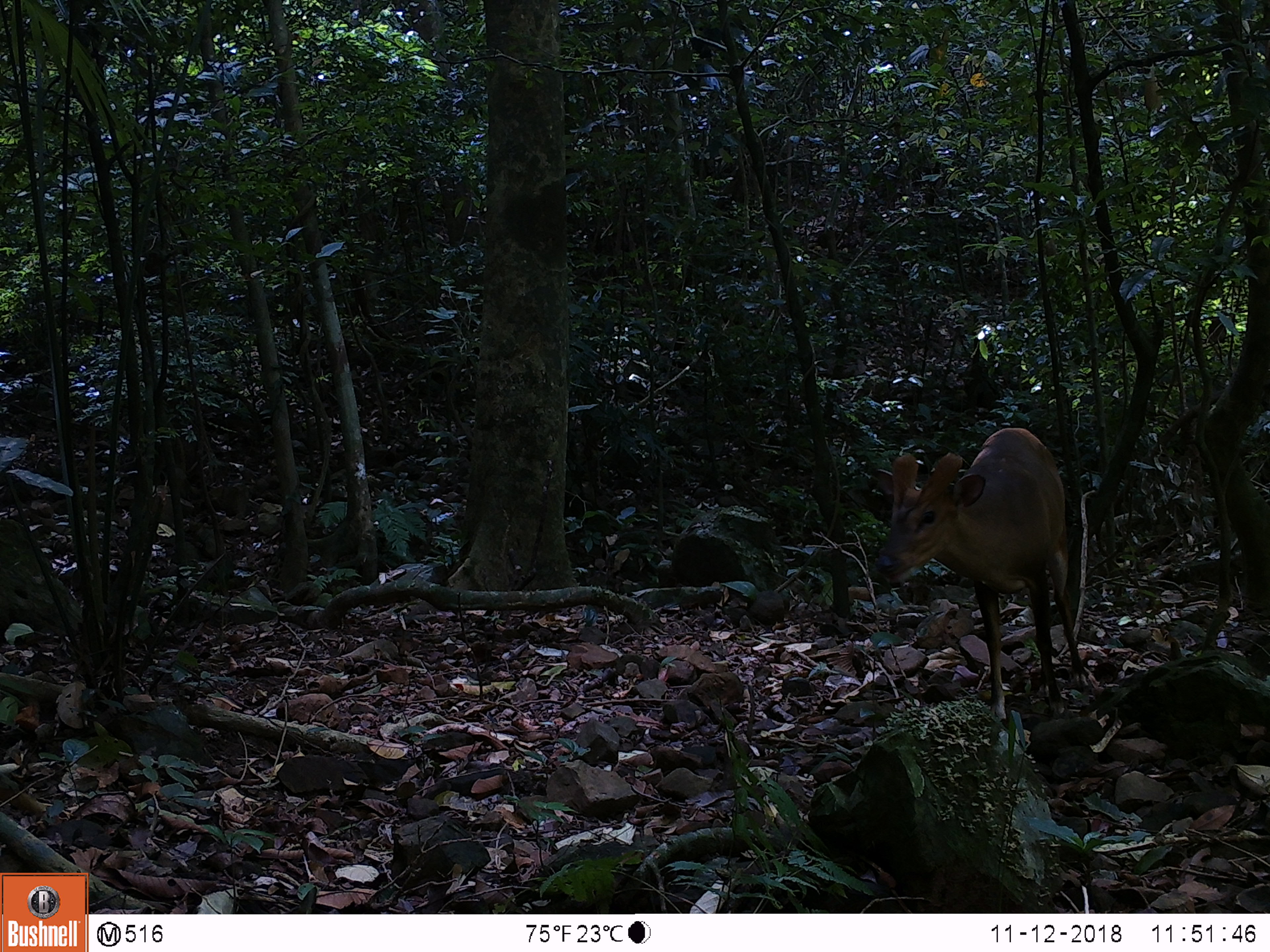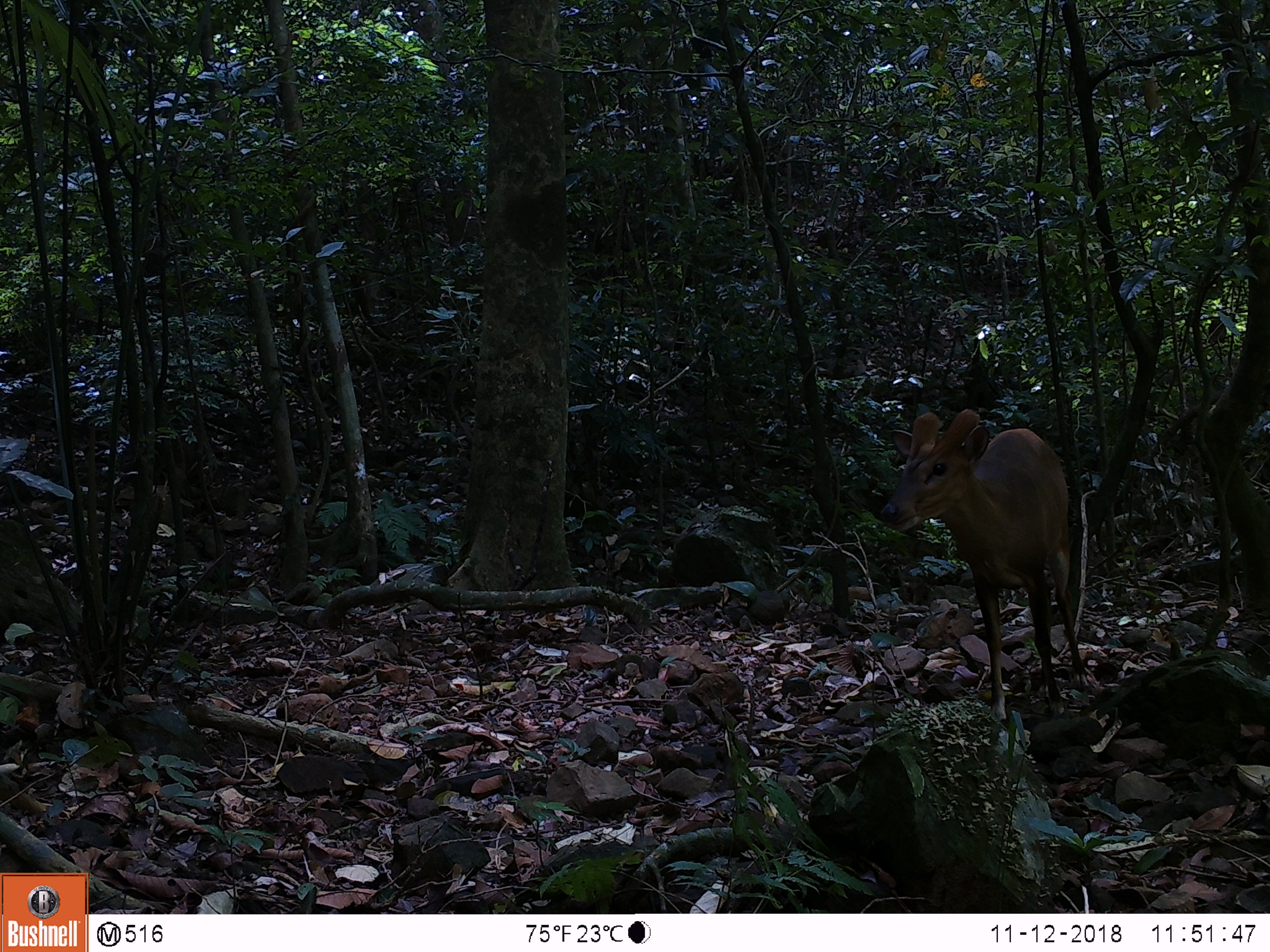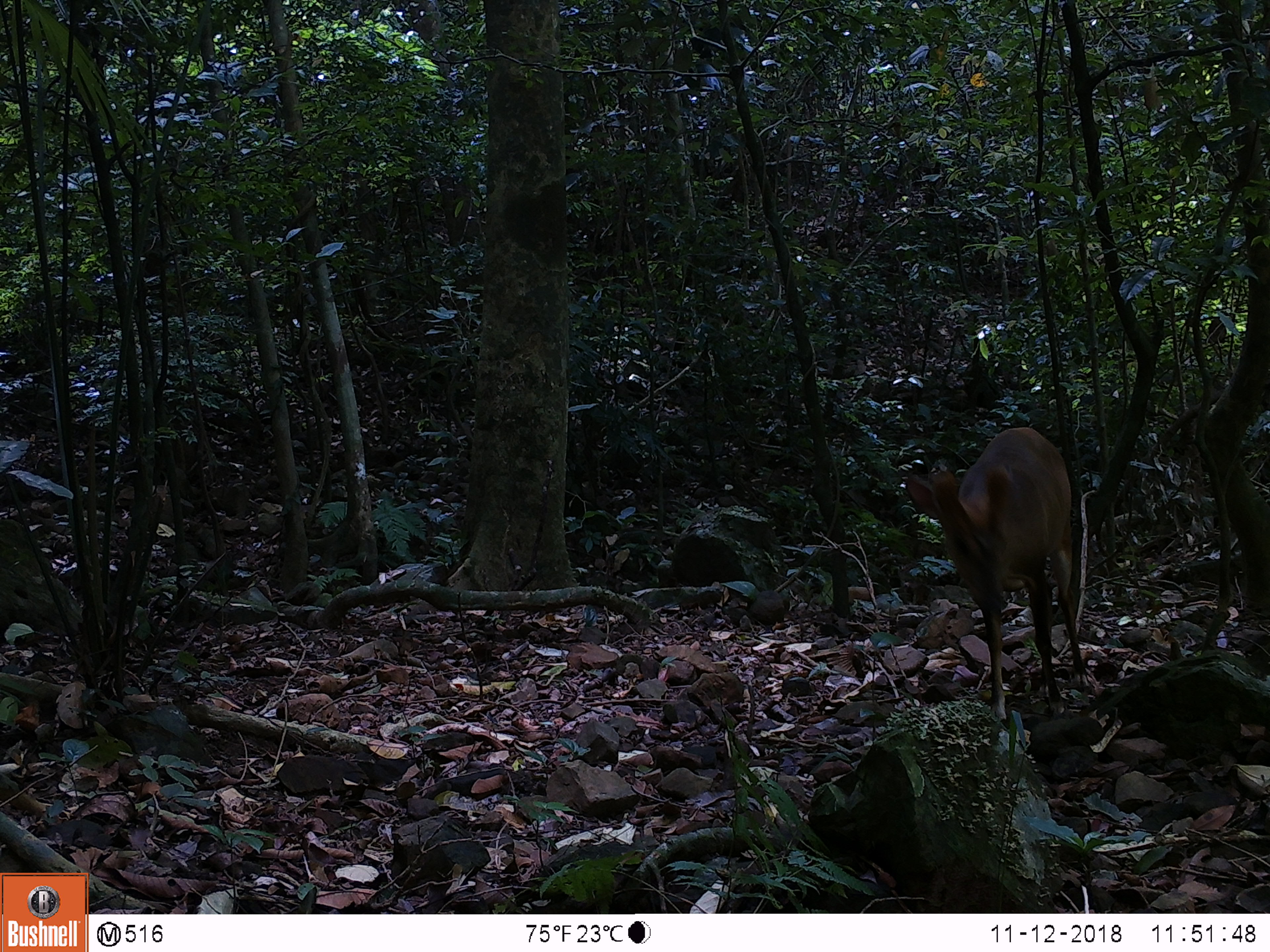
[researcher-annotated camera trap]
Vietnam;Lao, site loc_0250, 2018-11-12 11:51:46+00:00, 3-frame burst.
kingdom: Animalia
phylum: Chordata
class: Mammalia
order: Artiodactyla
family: Cervidae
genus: Muntiacus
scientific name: Muntiacus vuquangensis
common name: large-antlered muntjac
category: large antlered muntjac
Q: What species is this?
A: Large antlered muntjac (large-antlered muntjac) (Muntiacus vuquangensis).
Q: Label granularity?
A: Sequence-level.